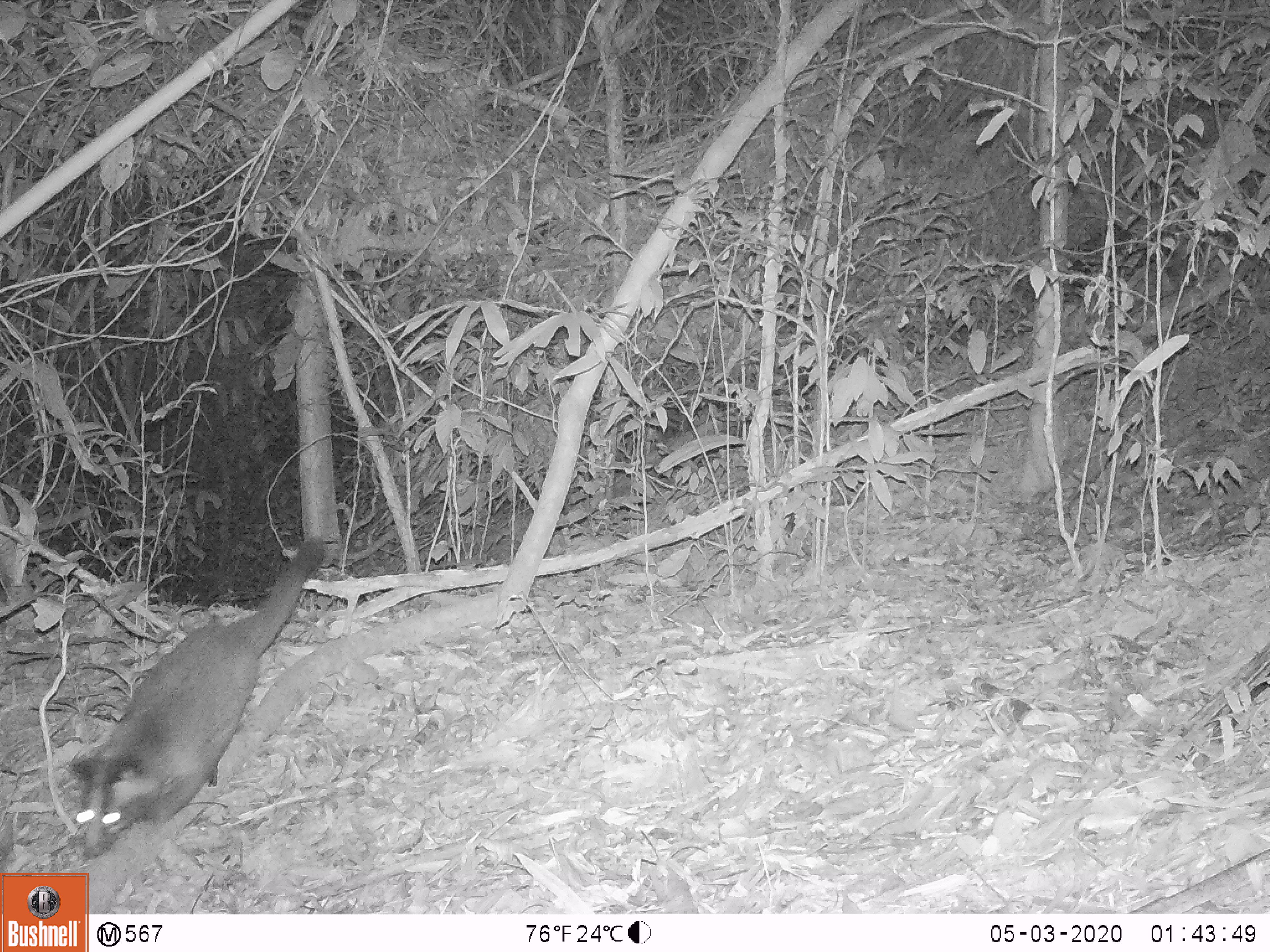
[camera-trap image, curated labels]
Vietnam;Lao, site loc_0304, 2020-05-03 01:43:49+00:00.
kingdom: Animalia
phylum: Chordata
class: Mammalia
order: Carnivora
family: Viverridae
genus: Paguma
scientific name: Paguma larvata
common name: masked palm civet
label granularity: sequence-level